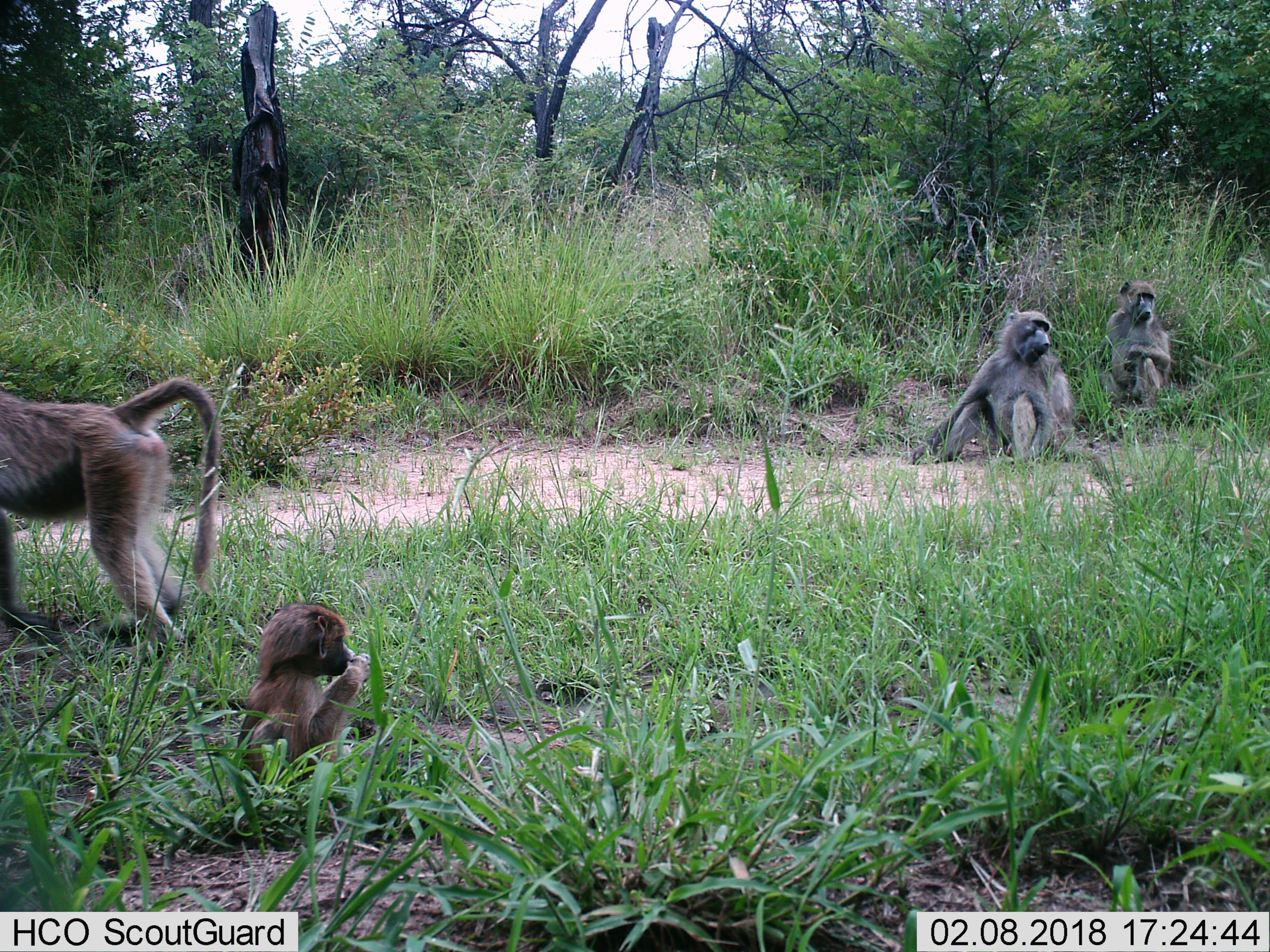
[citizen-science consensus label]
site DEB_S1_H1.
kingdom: Animalia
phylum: Chordata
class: Mammalia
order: Primates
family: Cercopithecidae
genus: Papio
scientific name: Papio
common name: baboon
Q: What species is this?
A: Baboon (Papio).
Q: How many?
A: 4.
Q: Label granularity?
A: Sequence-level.